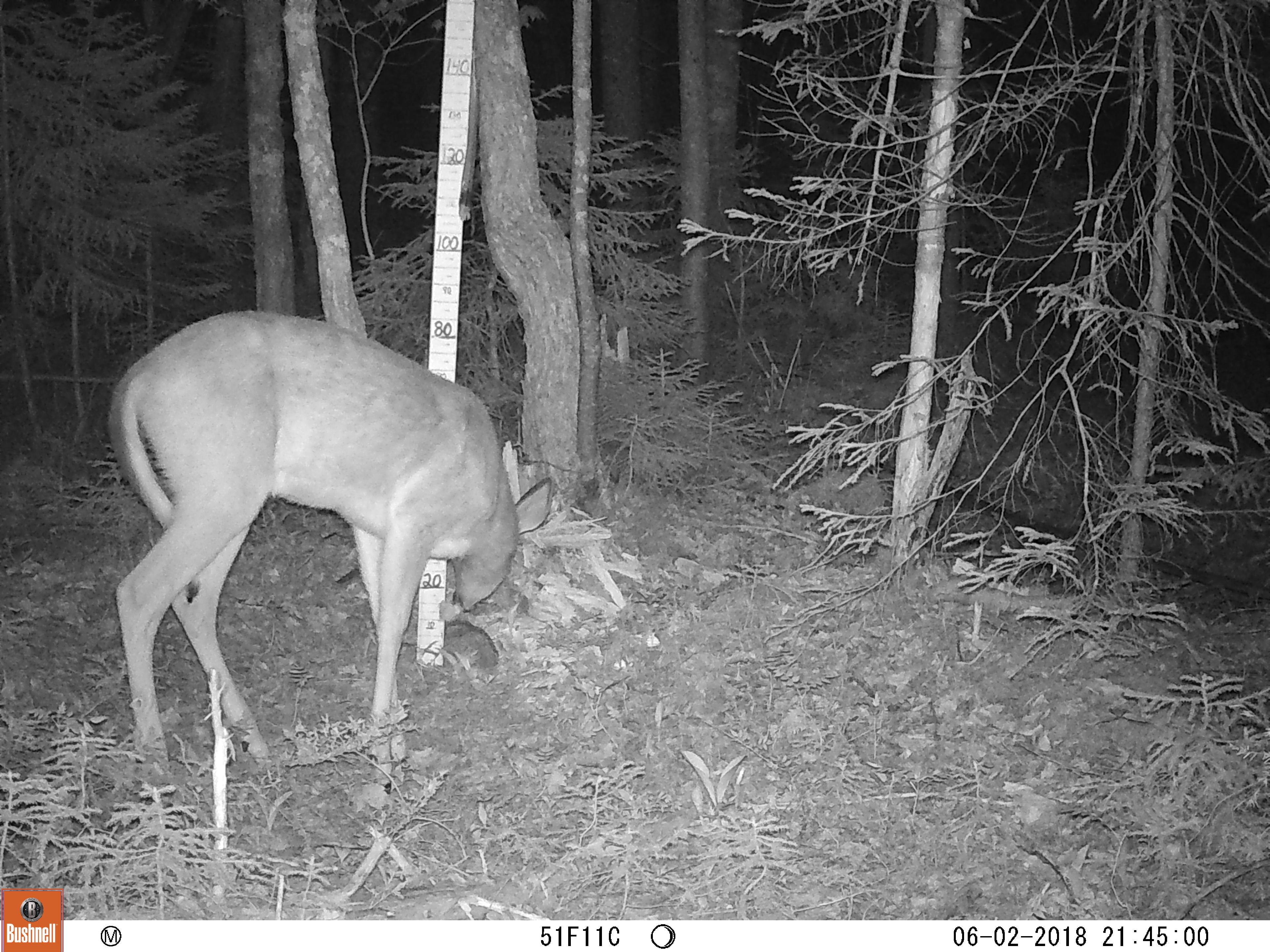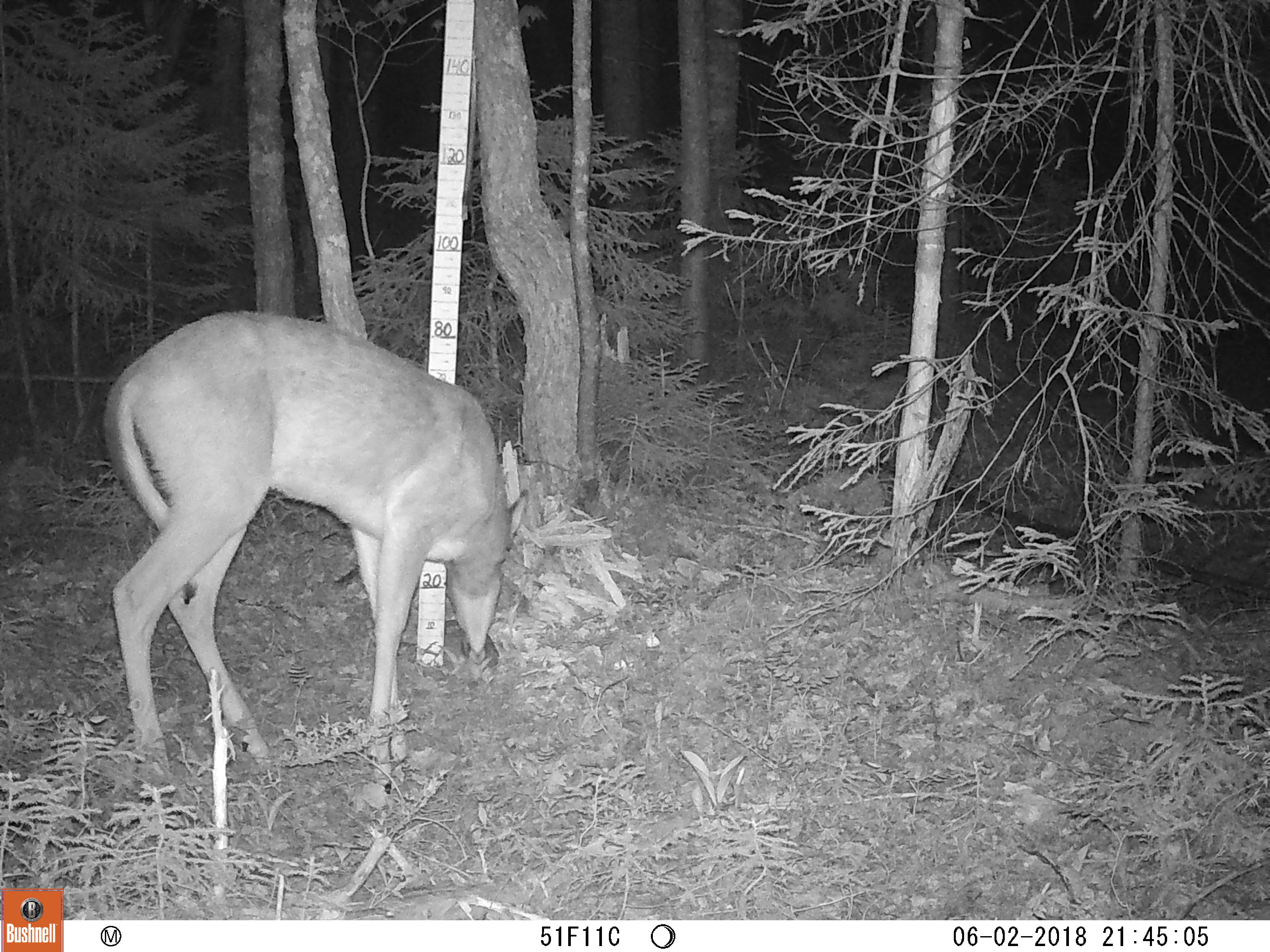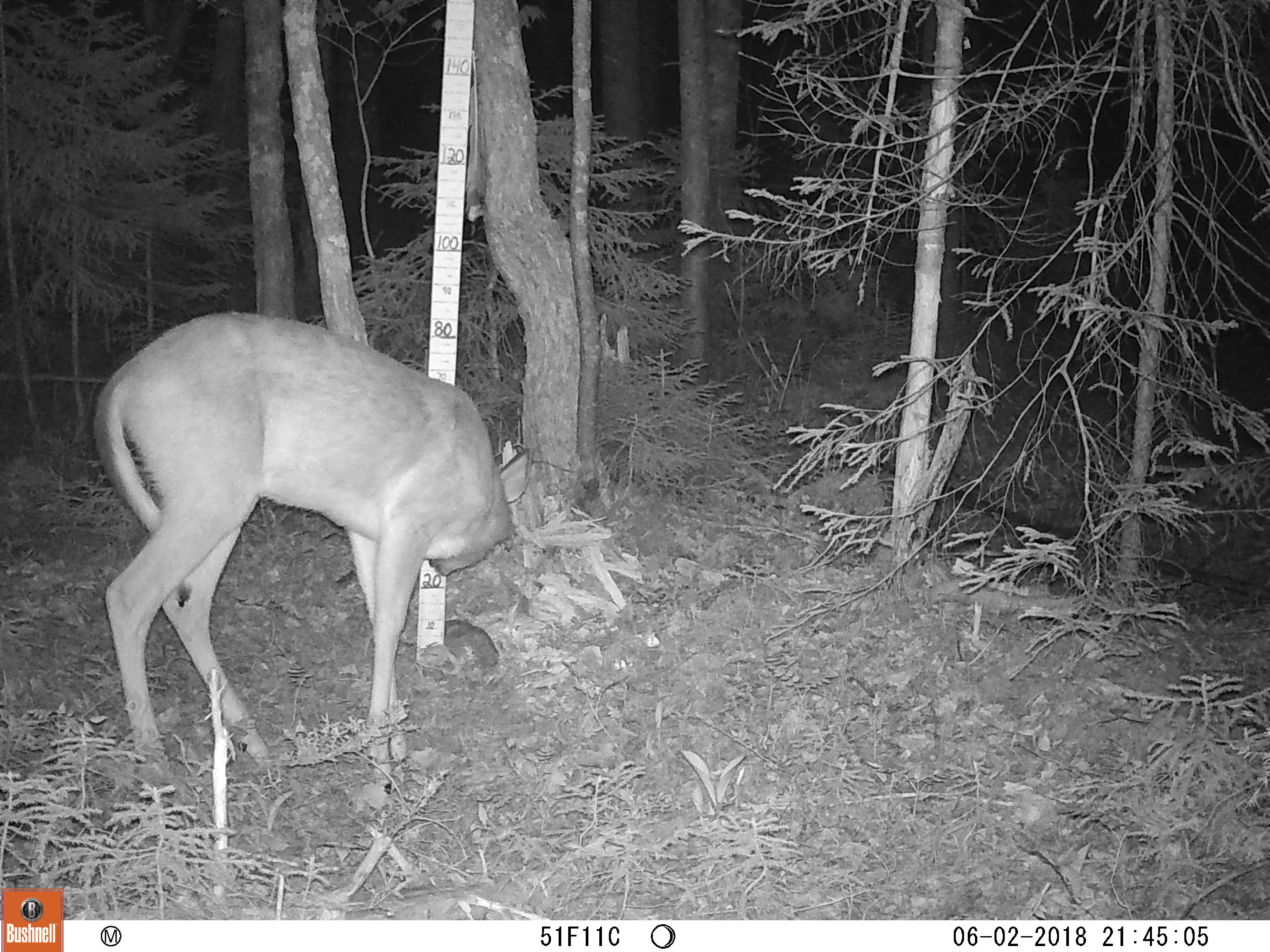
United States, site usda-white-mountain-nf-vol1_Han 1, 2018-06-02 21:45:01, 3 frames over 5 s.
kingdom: Animalia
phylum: Chordata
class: Mammalia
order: Artiodactyla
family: Cervidae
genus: Odocoileus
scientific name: Odocoileus virginianus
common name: white-tailed deer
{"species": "white-tailed deer (Odocoileus virginianus)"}